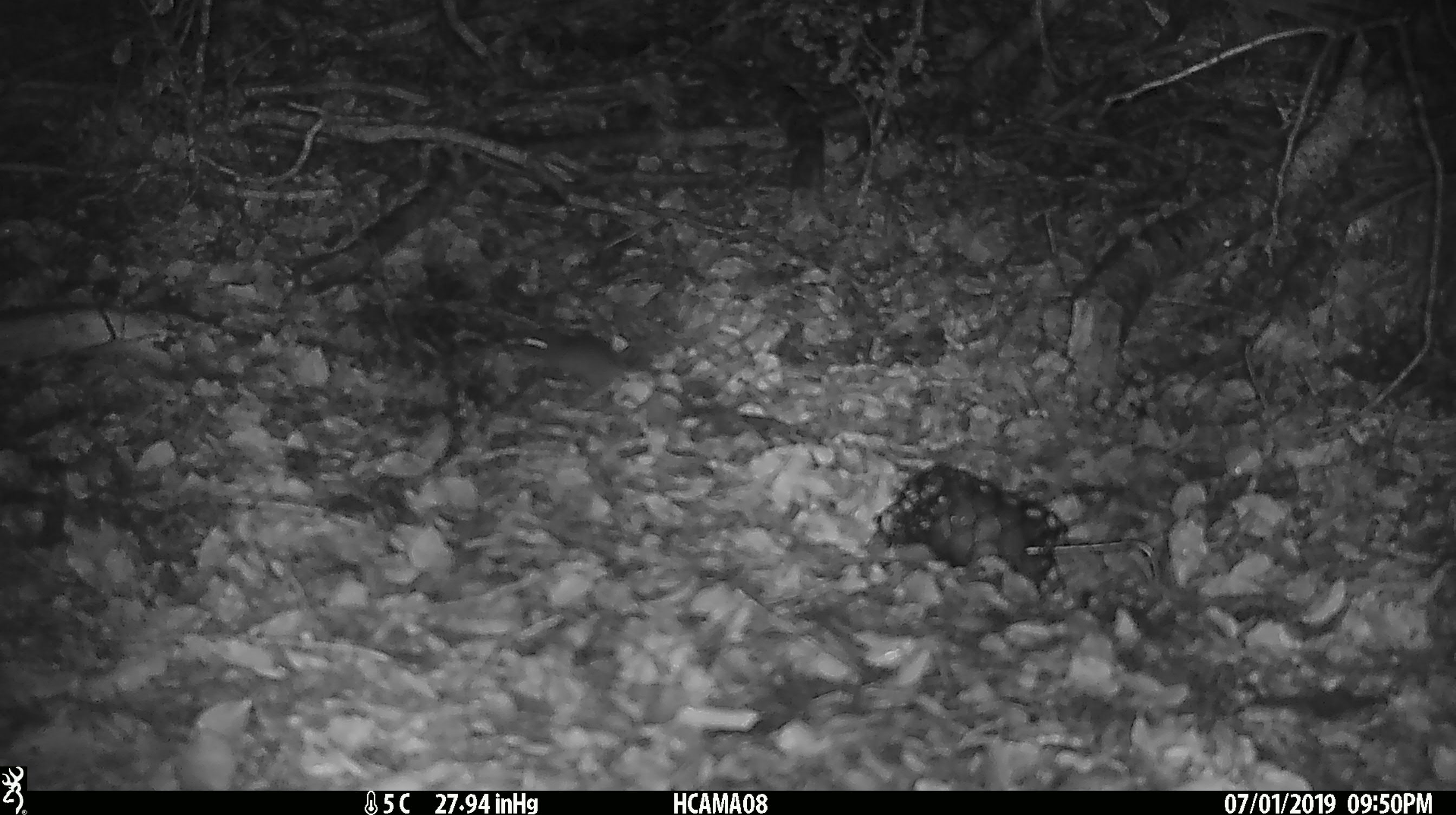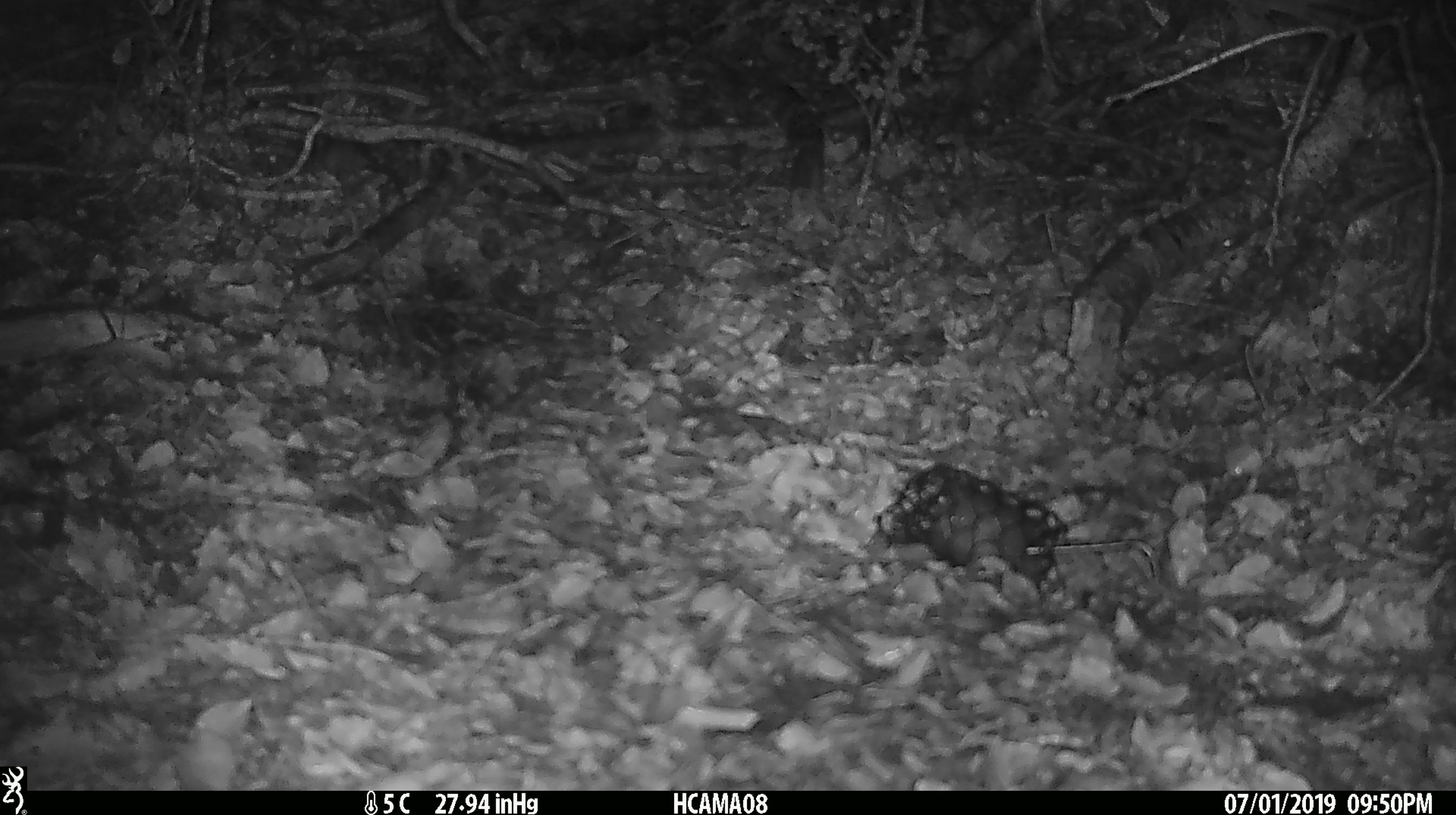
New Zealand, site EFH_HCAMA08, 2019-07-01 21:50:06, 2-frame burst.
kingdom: Animalia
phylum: Chordata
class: Mammalia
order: Rodentia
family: Muridae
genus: Mus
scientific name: Mus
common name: mouse